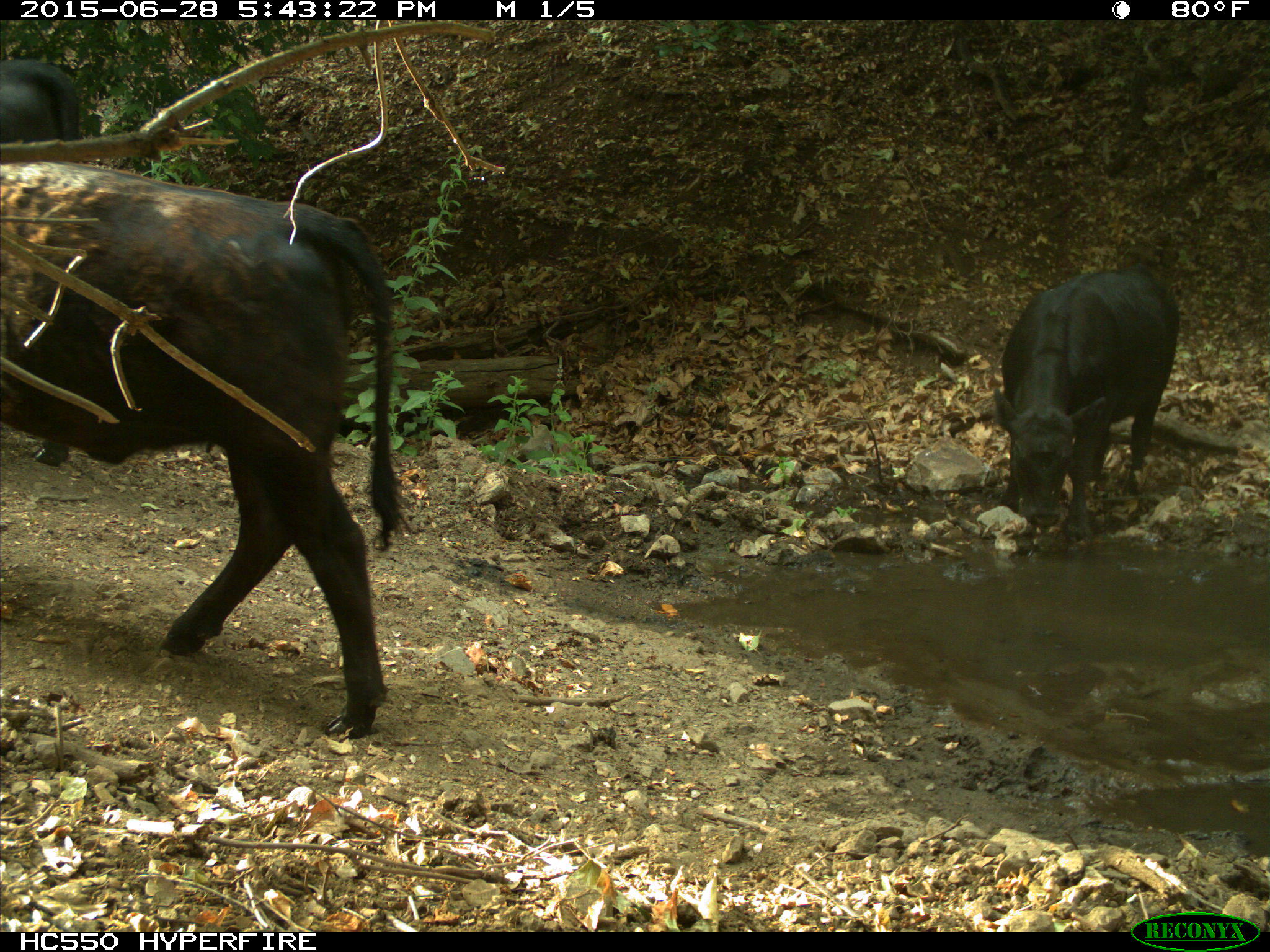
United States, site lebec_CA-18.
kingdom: Animalia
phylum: Chordata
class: Mammalia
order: Artiodactyla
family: Bovidae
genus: Bos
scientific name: Bos taurus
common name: domestic cow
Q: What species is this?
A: Bos taurus (domestic cow).